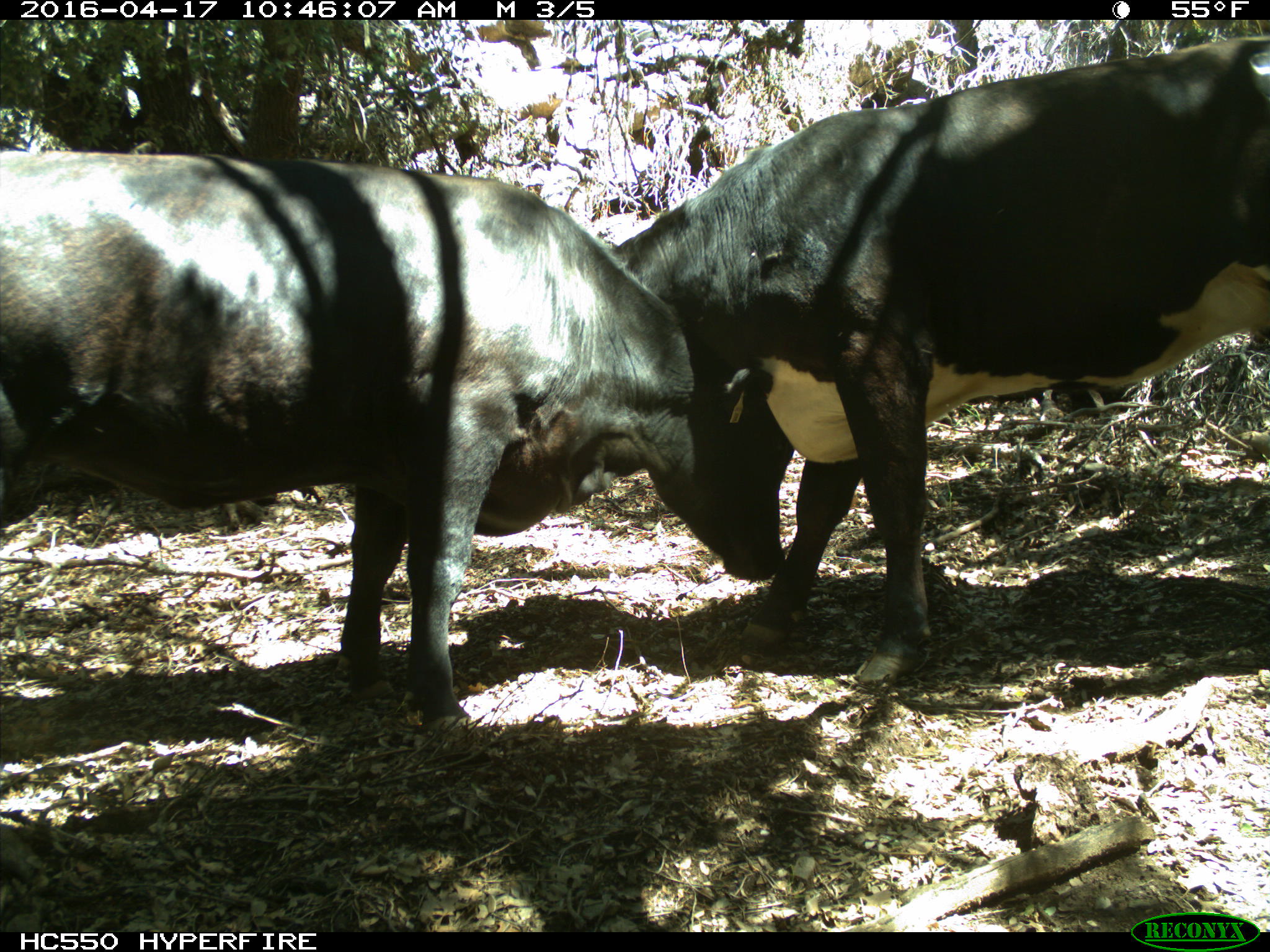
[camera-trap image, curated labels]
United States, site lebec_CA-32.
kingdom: Animalia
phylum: Chordata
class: Mammalia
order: Artiodactyla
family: Bovidae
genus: Bos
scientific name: Bos taurus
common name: domestic cow